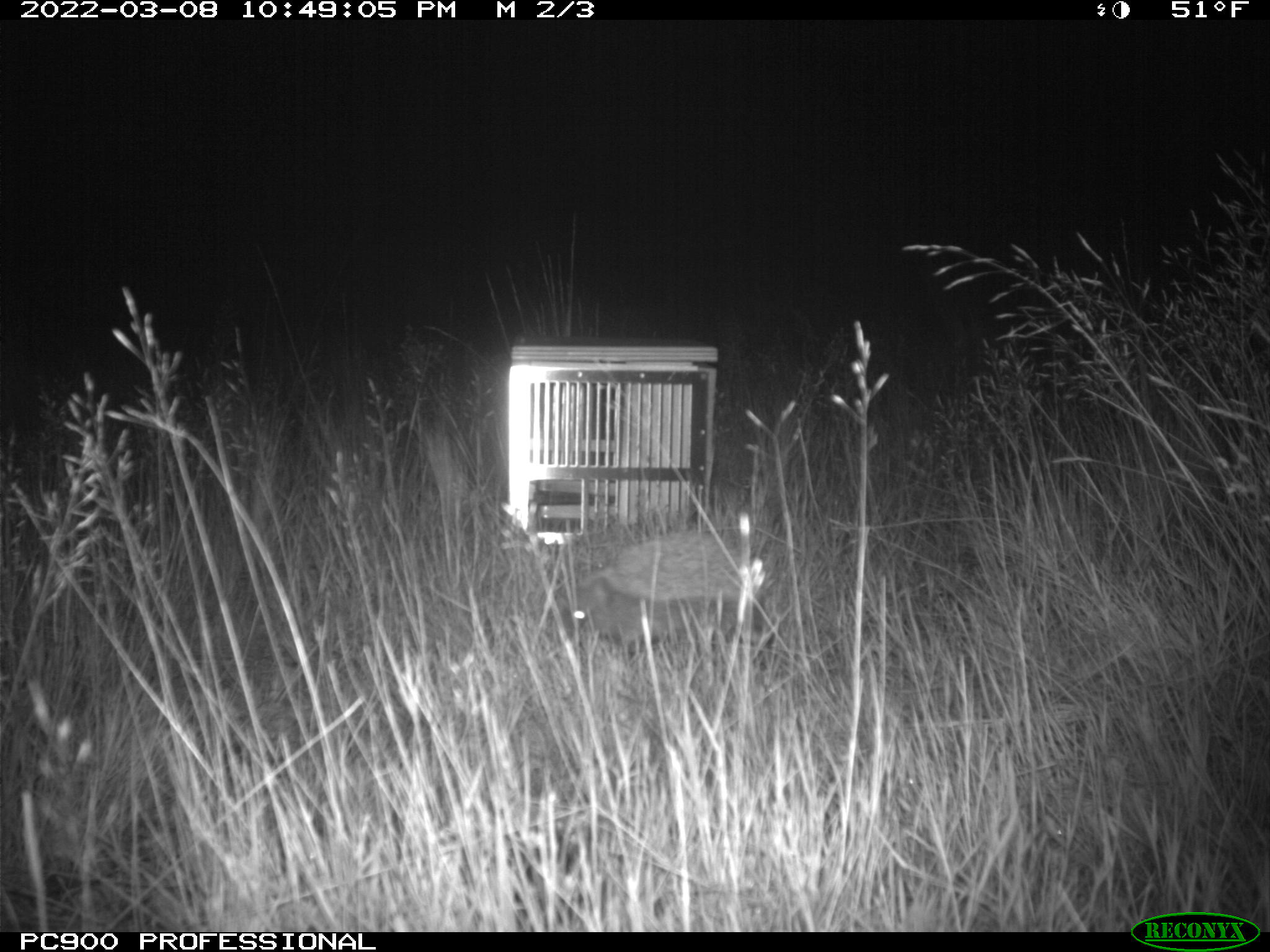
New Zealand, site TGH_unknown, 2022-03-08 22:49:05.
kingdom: Animalia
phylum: Chordata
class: Mammalia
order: Eulipotyphla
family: Erinaceidae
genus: Erinaceus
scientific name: Erinaceus europaeus europaeus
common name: european hedgehog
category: hedgehog